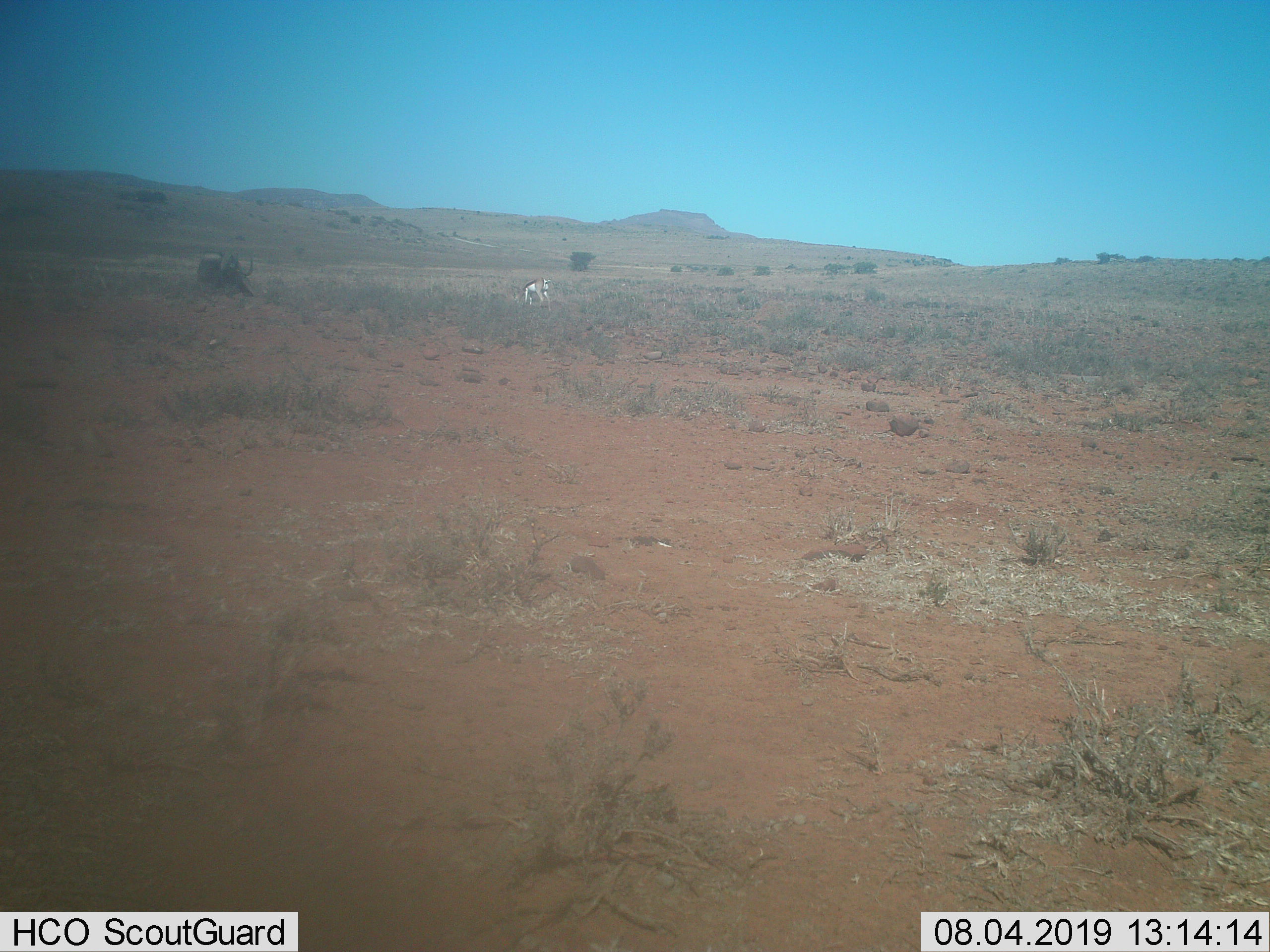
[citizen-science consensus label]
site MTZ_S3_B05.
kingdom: Animalia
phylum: Chordata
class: Mammalia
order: Artiodactyla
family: Bovidae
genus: Antidorcas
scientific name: Antidorcas marsupialis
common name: springbok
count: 1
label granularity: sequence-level